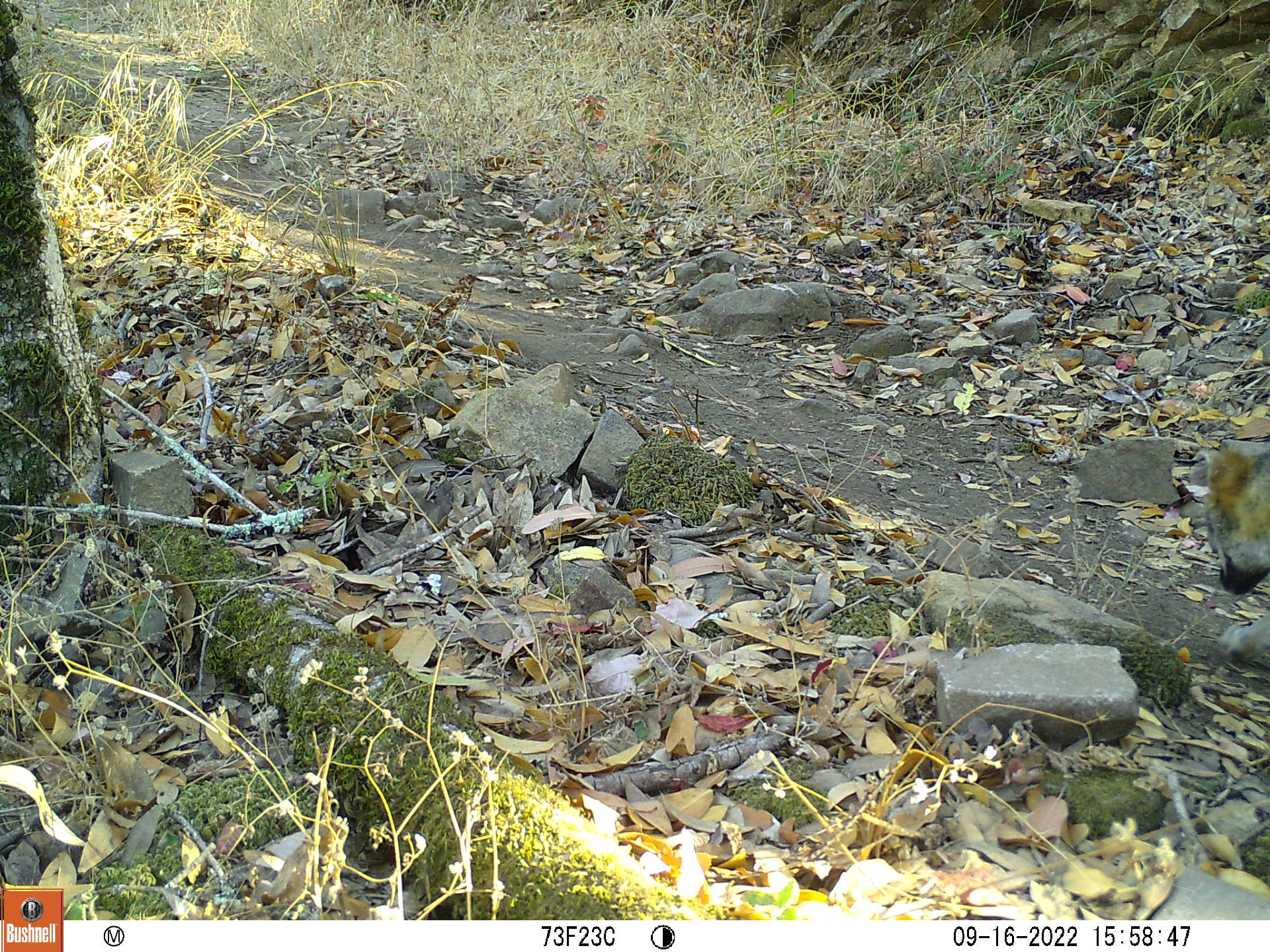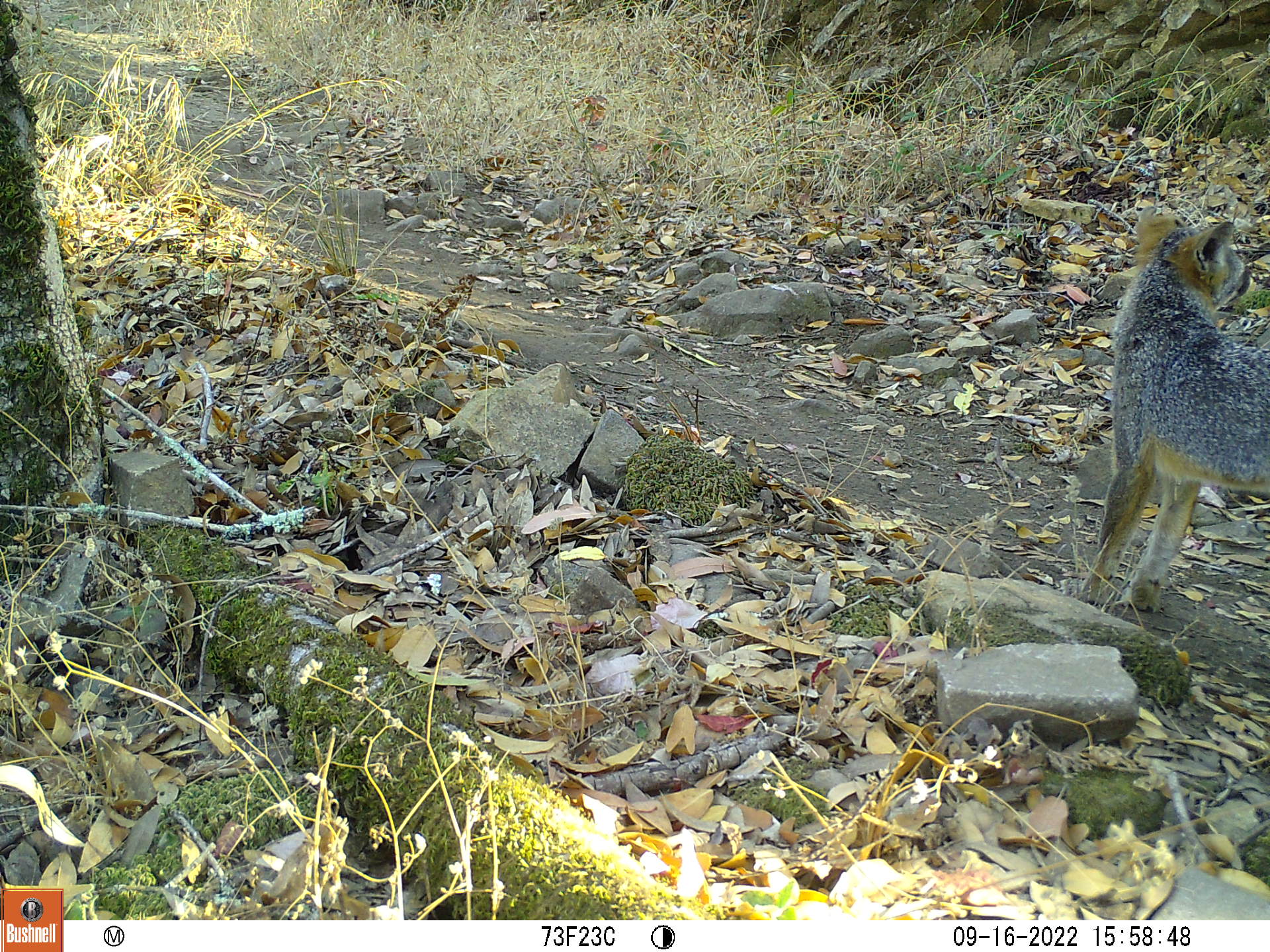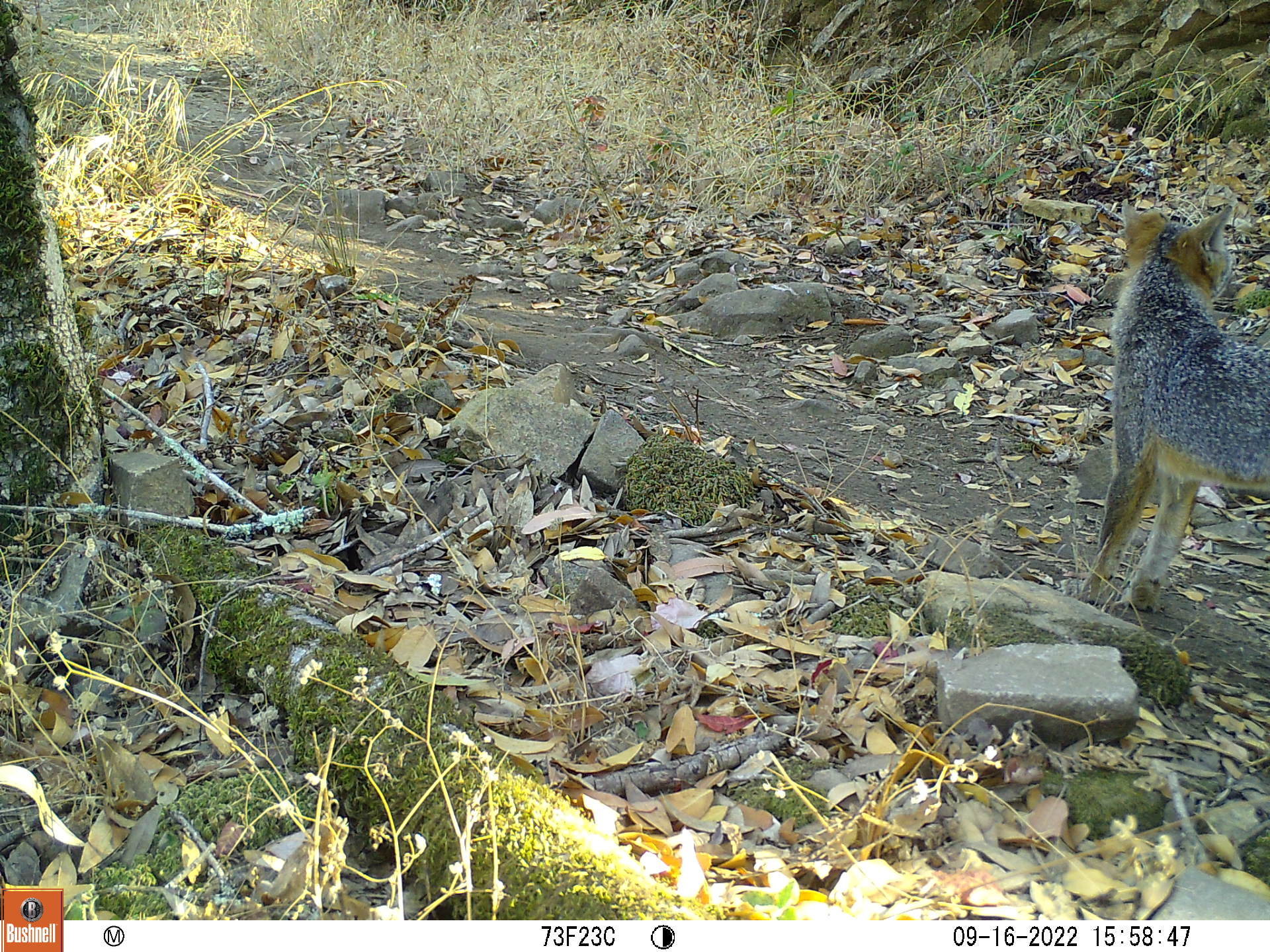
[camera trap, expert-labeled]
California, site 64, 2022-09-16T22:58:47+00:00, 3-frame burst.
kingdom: Animalia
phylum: Chordata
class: Mammalia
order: Carnivora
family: Canidae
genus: Urocyon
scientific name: Urocyon cinereoargenteus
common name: gray fox